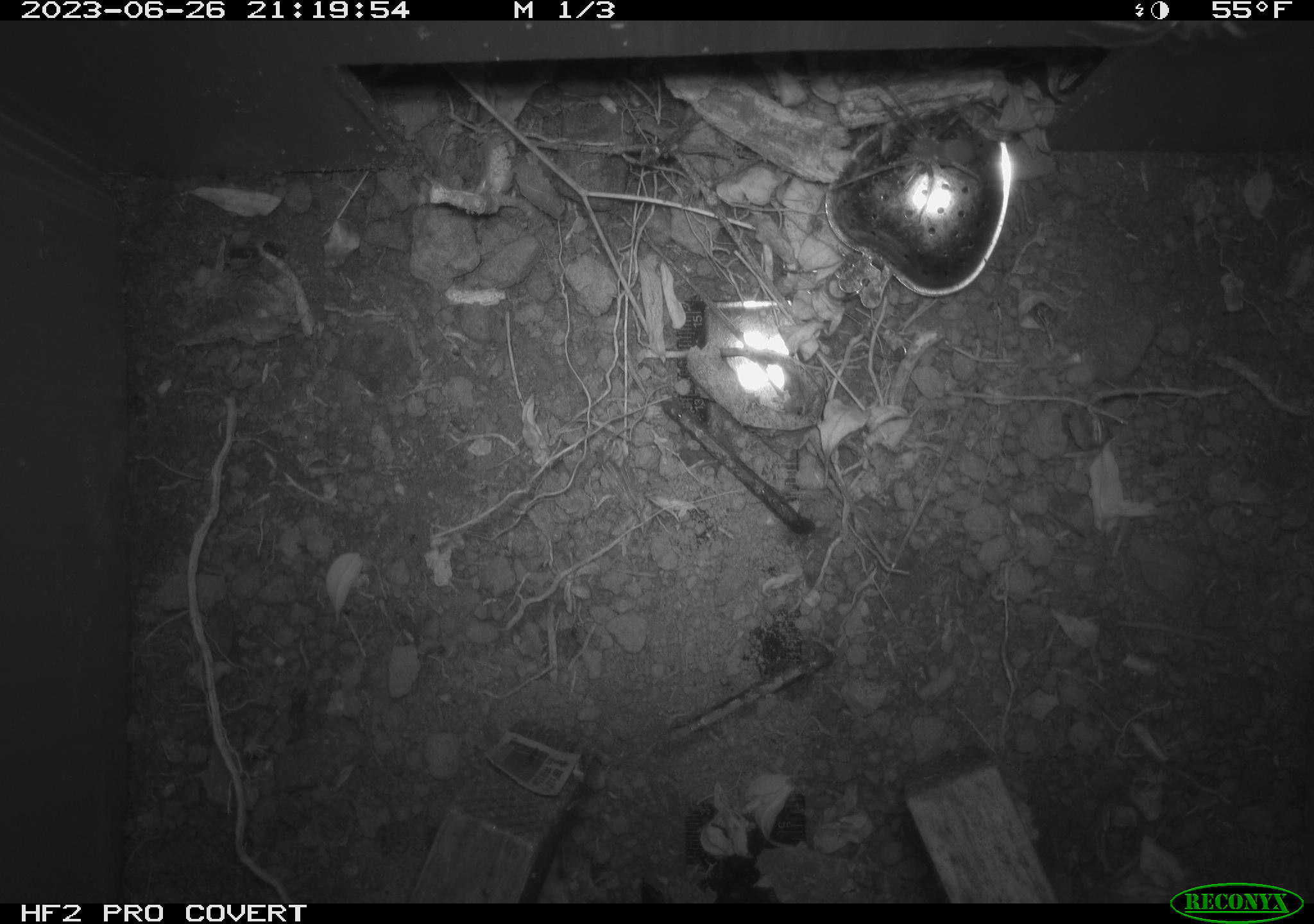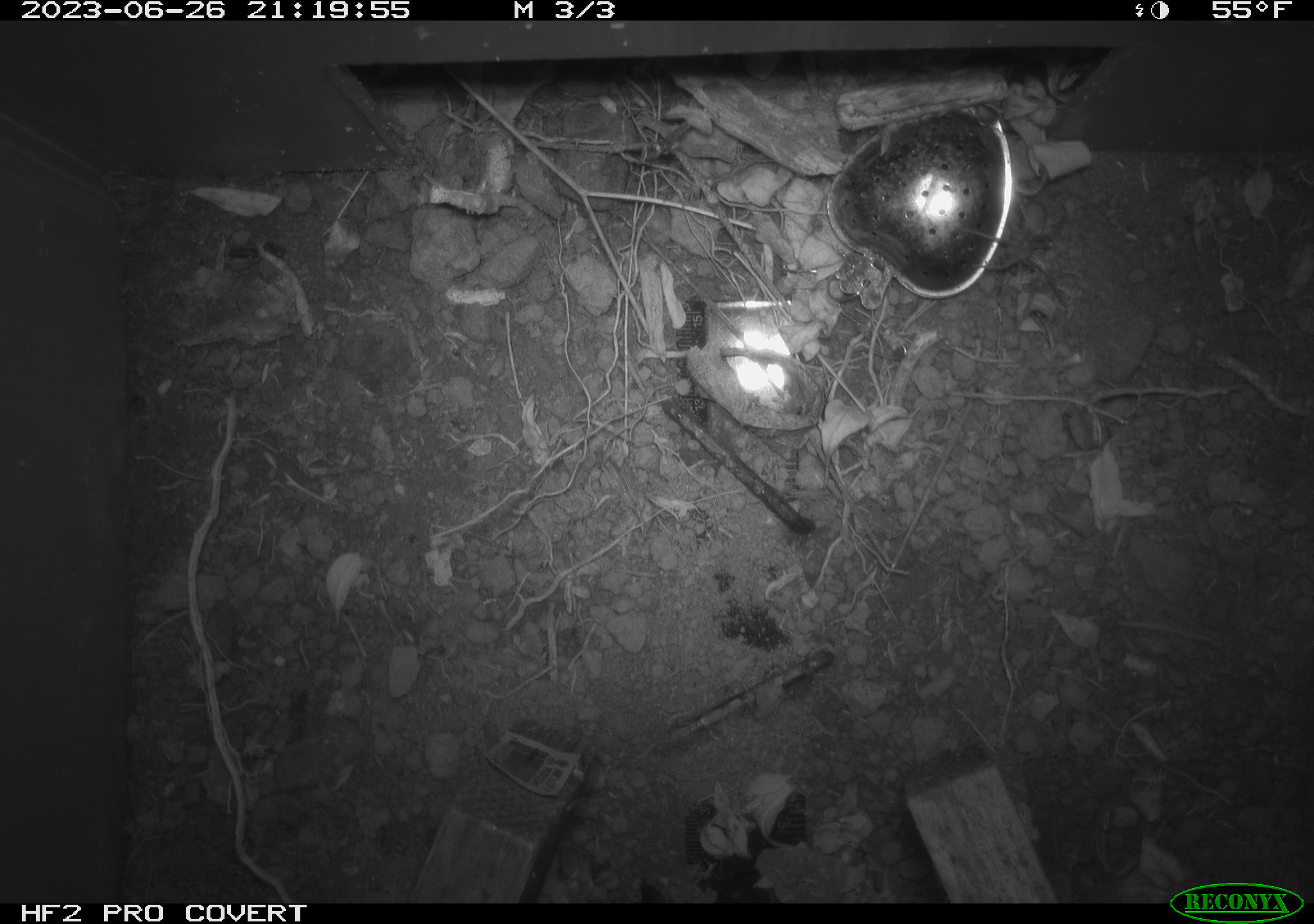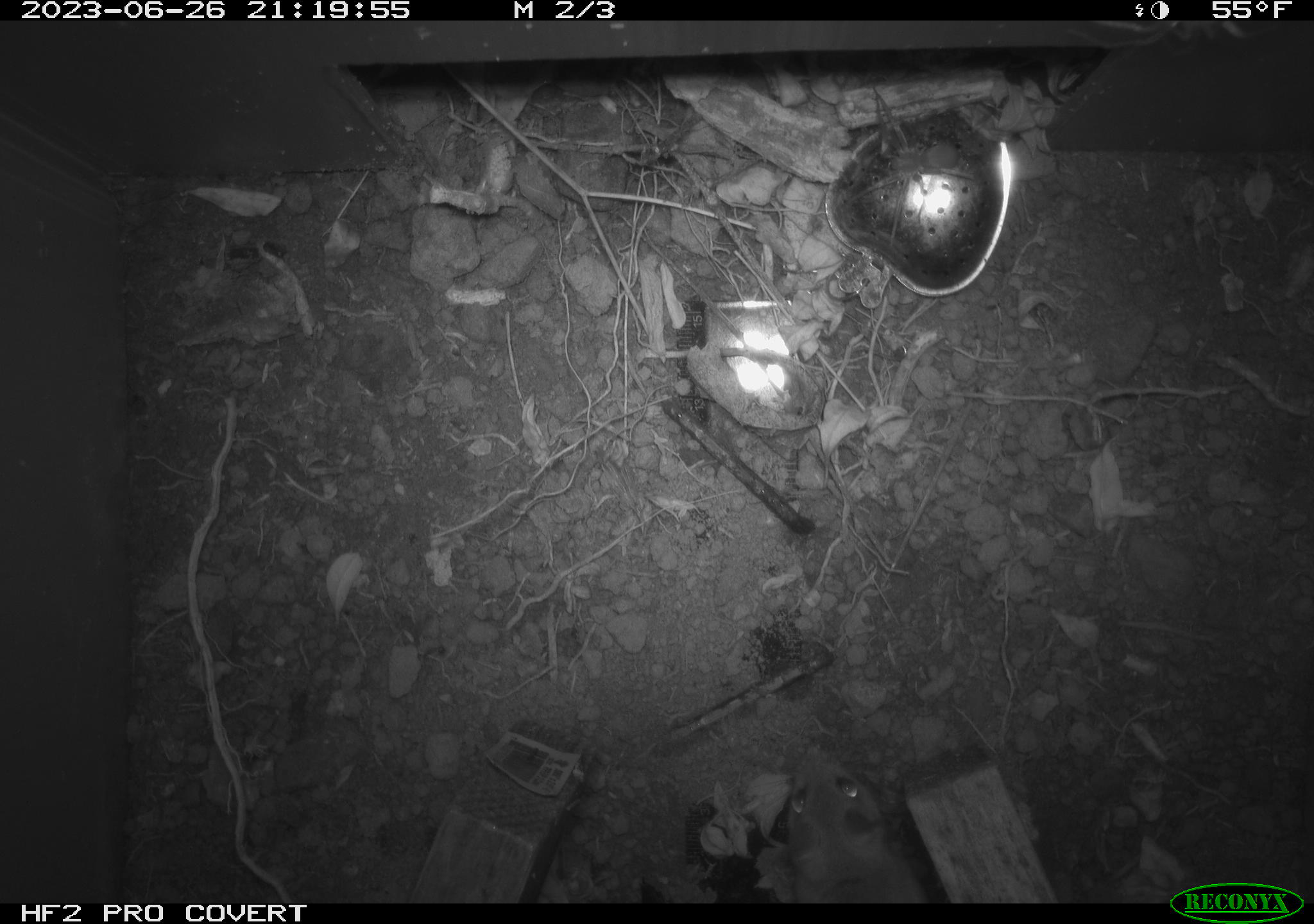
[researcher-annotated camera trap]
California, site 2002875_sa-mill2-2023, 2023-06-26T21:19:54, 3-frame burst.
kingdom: Animalia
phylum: Chordata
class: Mammalia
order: Rodentia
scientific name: Rodentia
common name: mouse species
Mouse species (Rodentia).